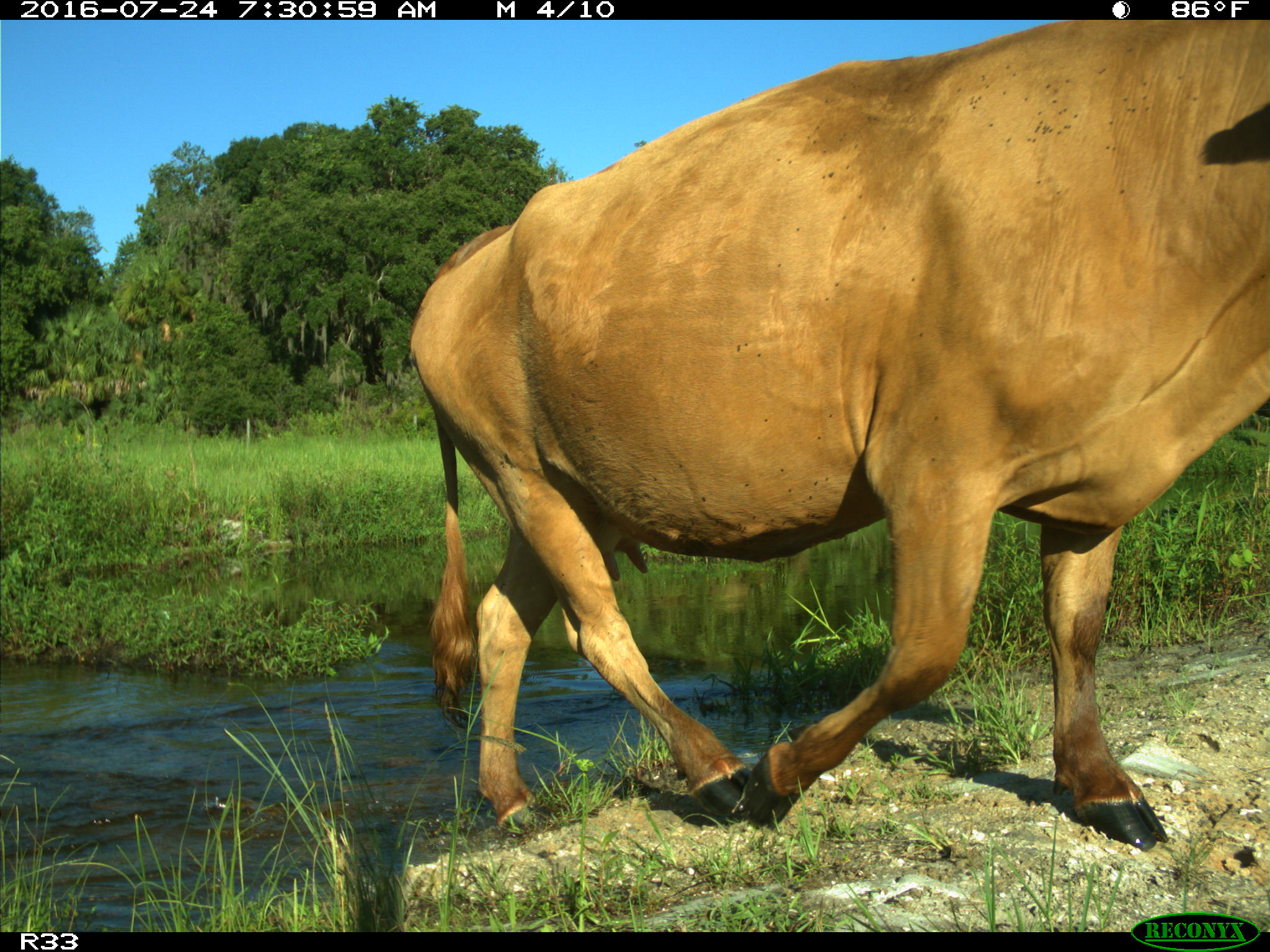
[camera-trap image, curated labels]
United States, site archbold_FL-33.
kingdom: Animalia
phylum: Chordata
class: Mammalia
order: Artiodactyla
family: Bovidae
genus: Bos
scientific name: Bos taurus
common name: domestic cow